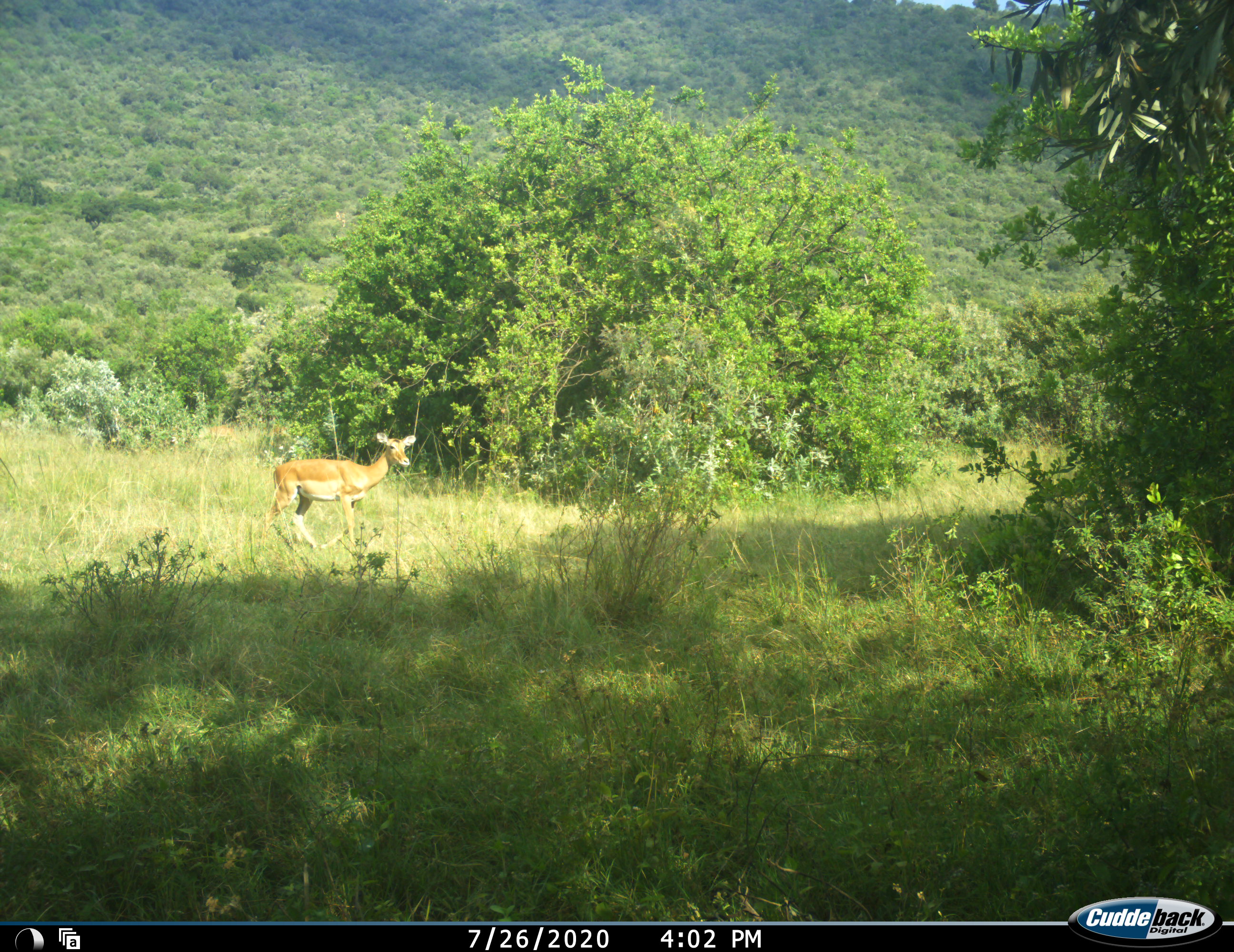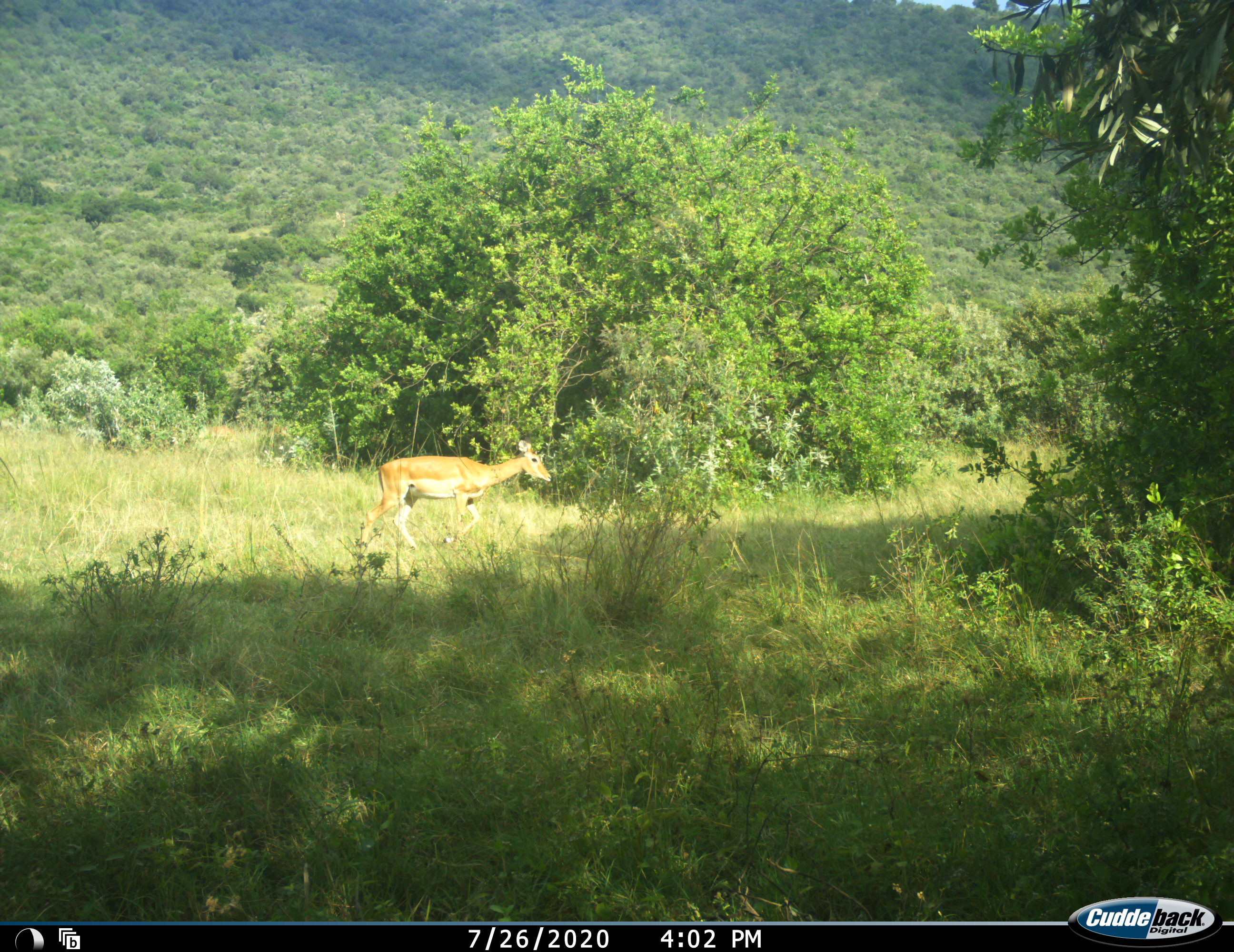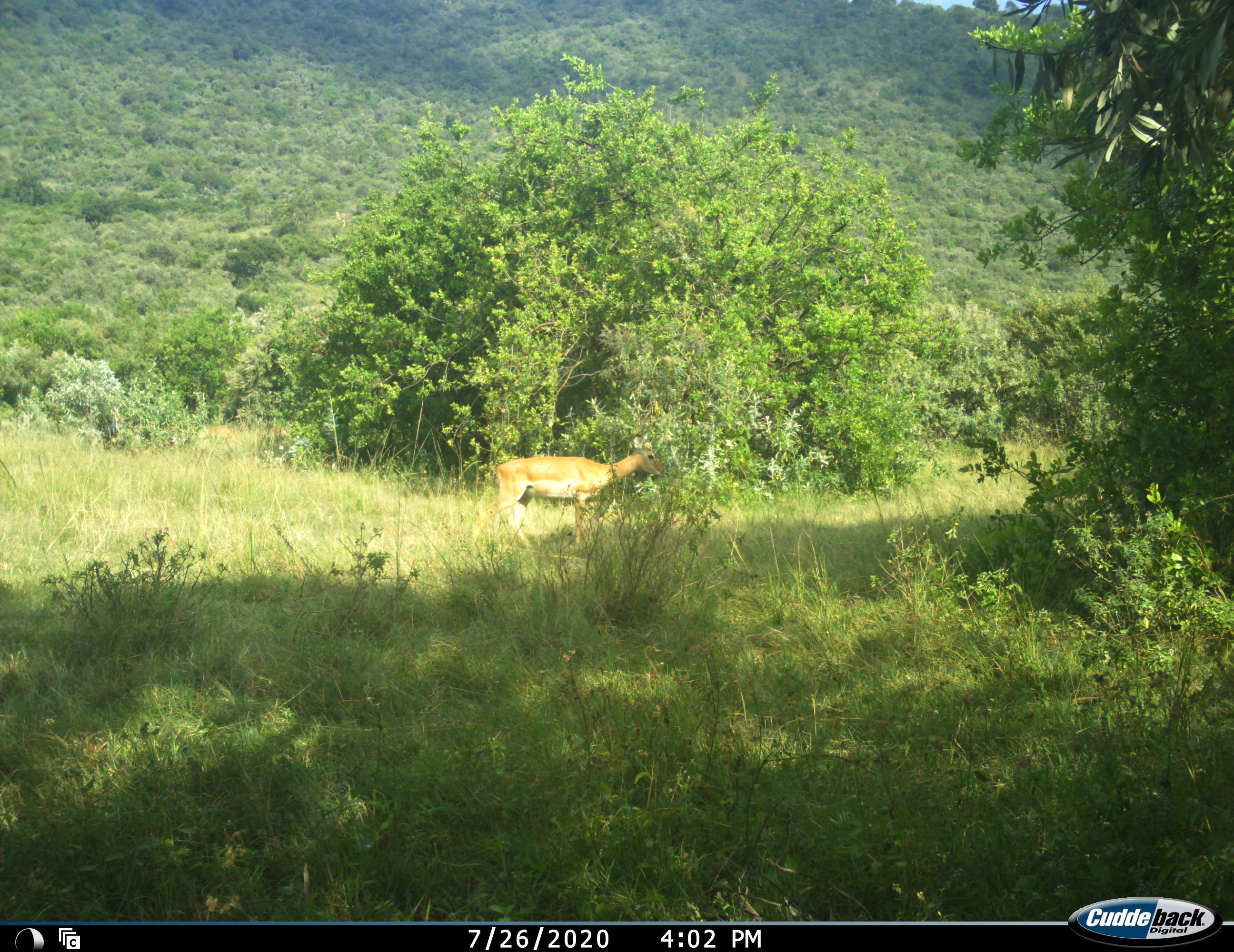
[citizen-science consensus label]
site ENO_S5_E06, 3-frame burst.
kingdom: Animalia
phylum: Chordata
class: Mammalia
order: Artiodactyla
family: Bovidae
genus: Aepyceros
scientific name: Aepyceros melampus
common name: impala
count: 1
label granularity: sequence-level